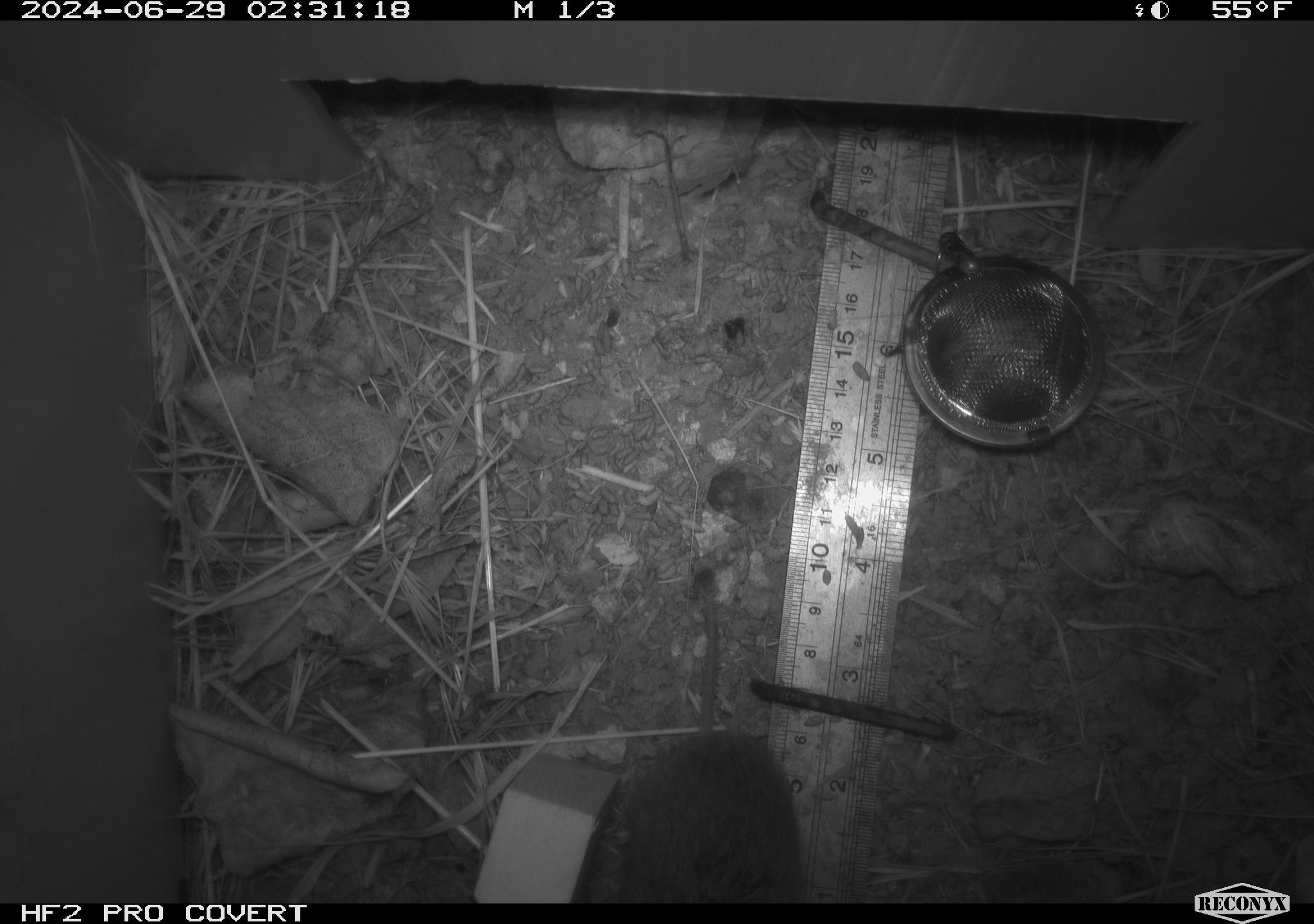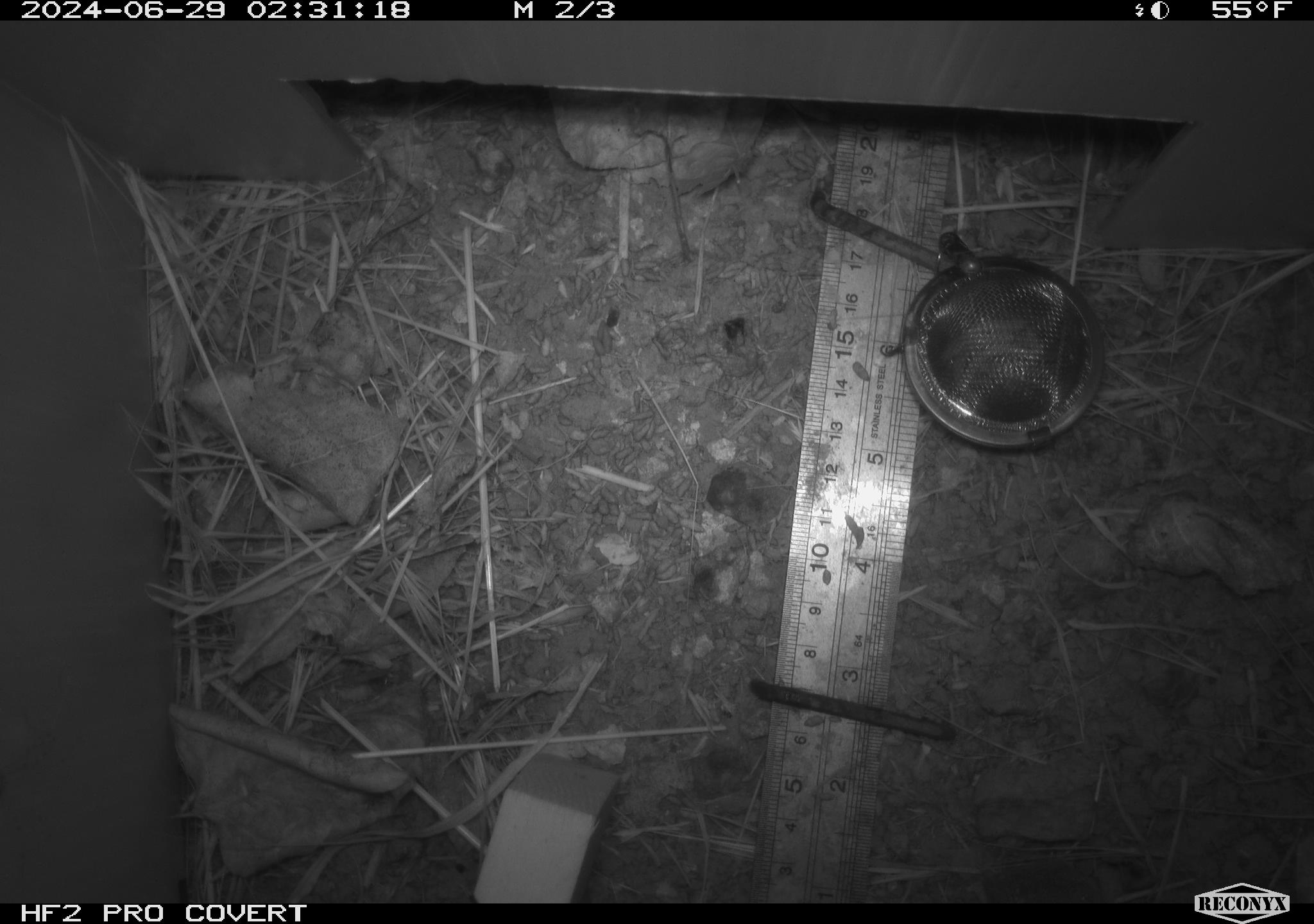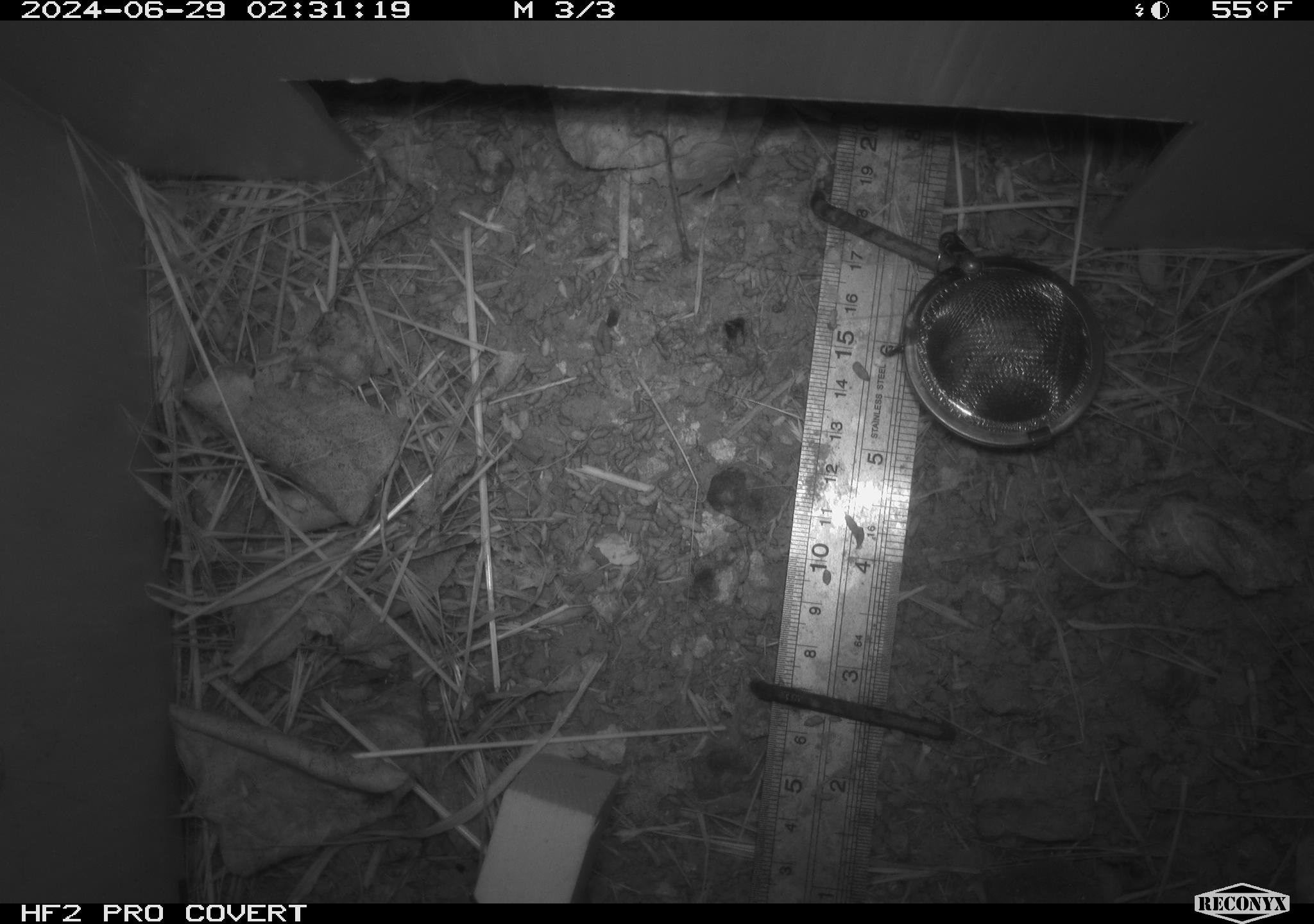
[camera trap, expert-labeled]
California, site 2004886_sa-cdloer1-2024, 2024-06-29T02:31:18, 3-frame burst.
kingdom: Animalia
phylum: Chordata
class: Mammalia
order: Rodentia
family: Cricetidae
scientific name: Arvicolinae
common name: voles, lemmings, and muskrats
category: arvicolinae subfamily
Arvicolinae subfamily (voles, lemmings, and muskrats) (Arvicolinae).